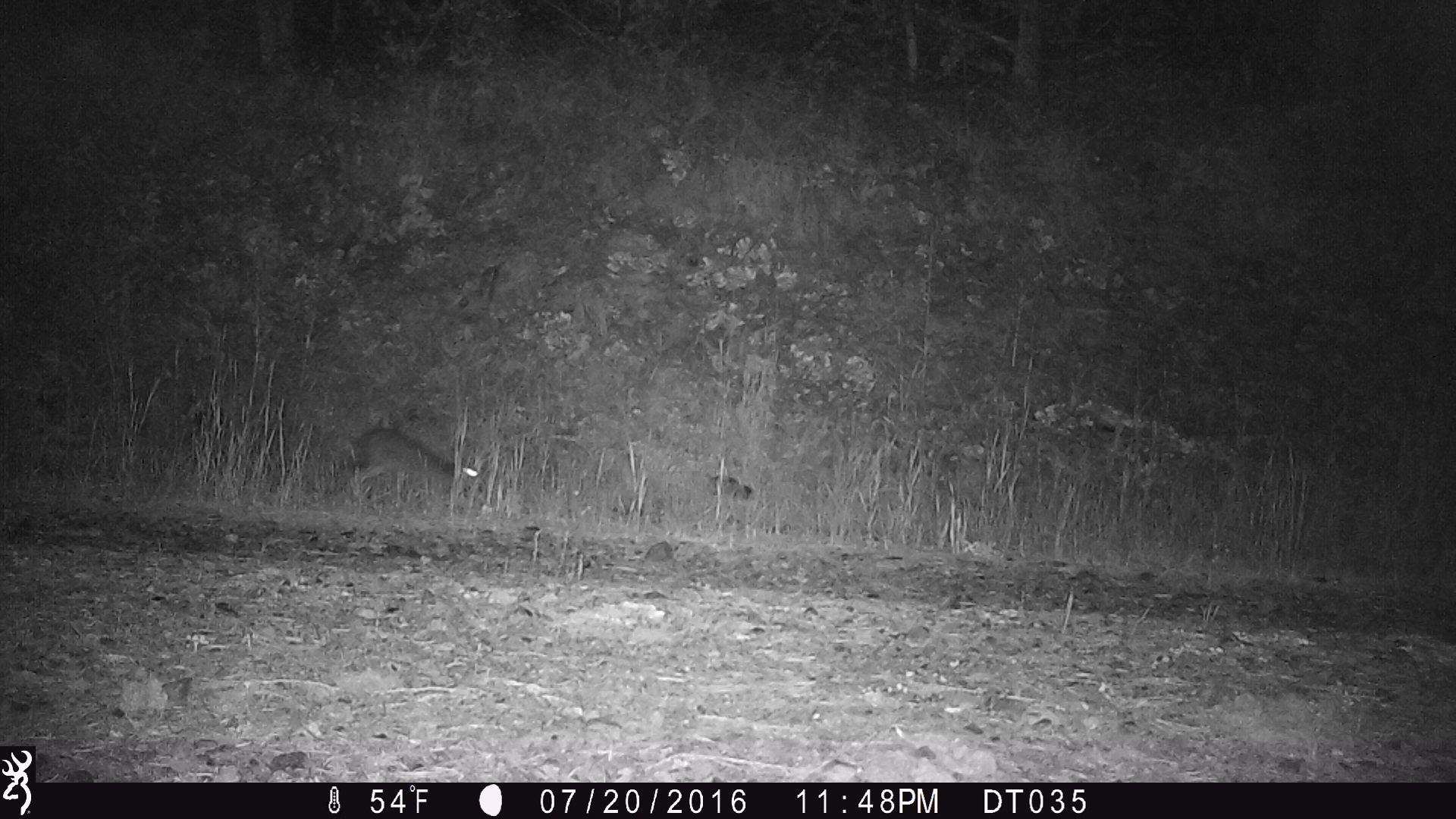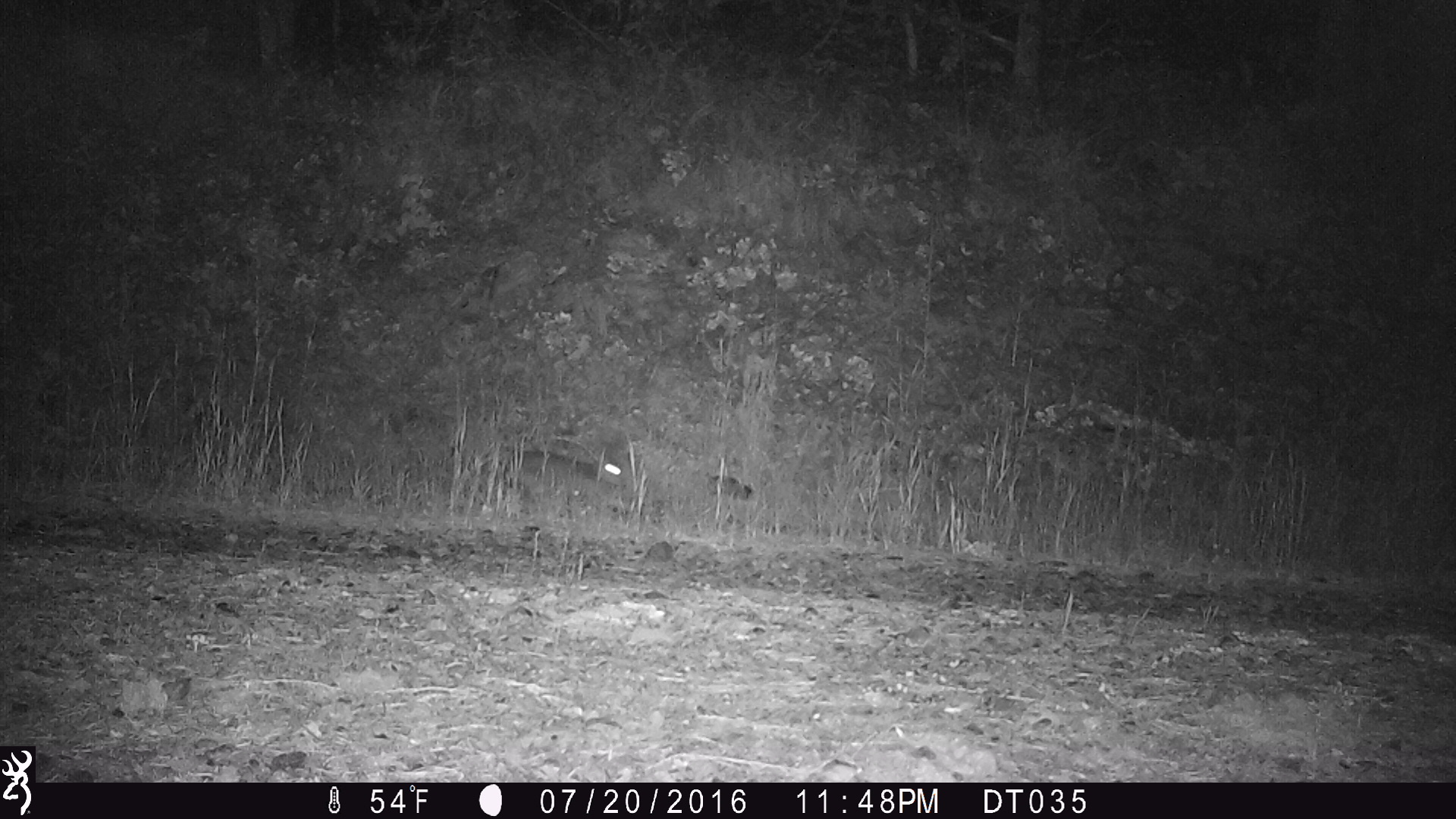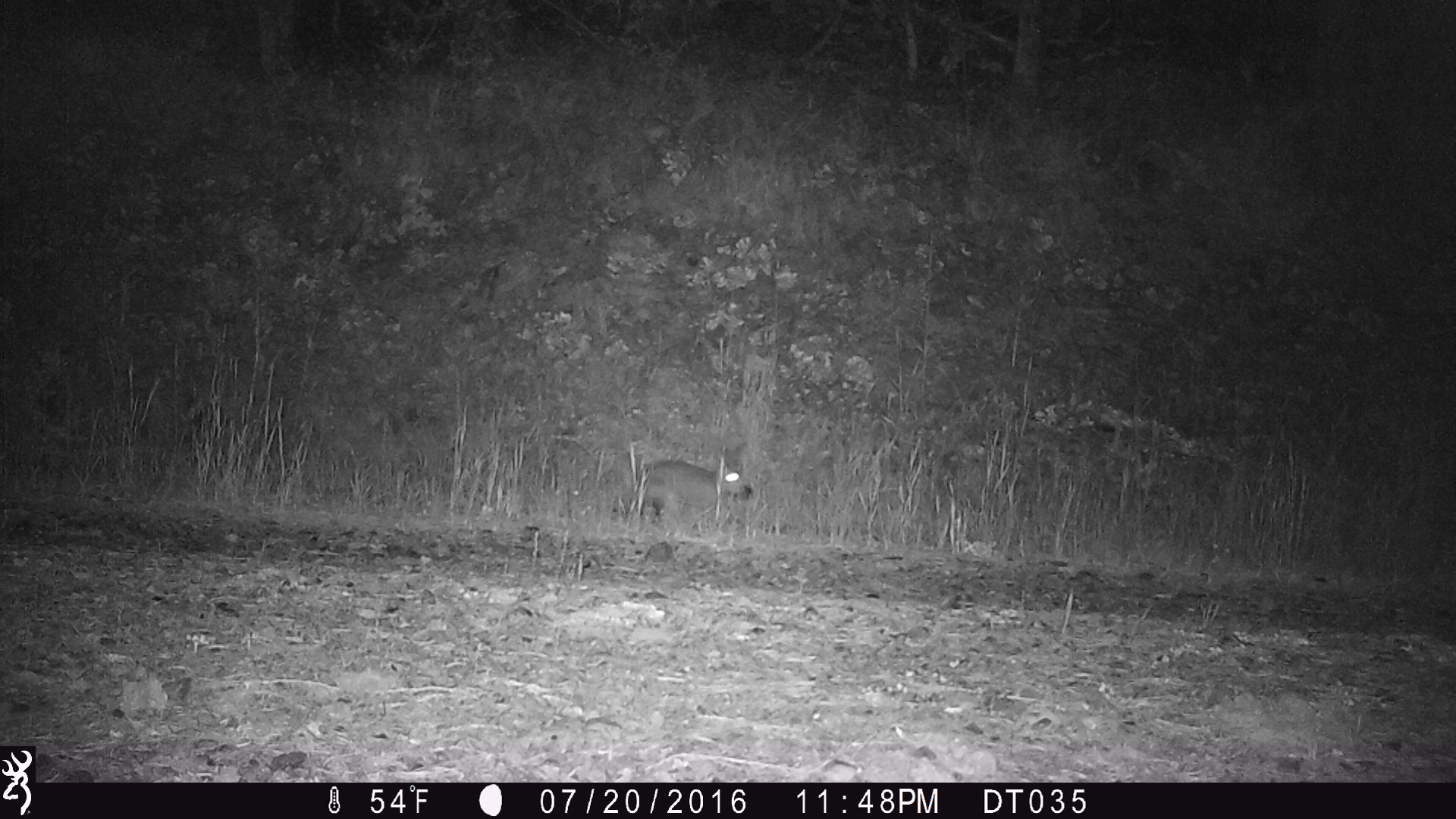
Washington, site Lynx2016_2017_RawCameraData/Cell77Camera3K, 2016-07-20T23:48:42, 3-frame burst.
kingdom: Animalia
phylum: Chordata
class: Mammalia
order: Lagomorpha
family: Leporidae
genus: Lepus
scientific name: Lepus americanus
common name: snowshoe hare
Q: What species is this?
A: Lepus americanus (snowshoe hare).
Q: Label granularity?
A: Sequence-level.